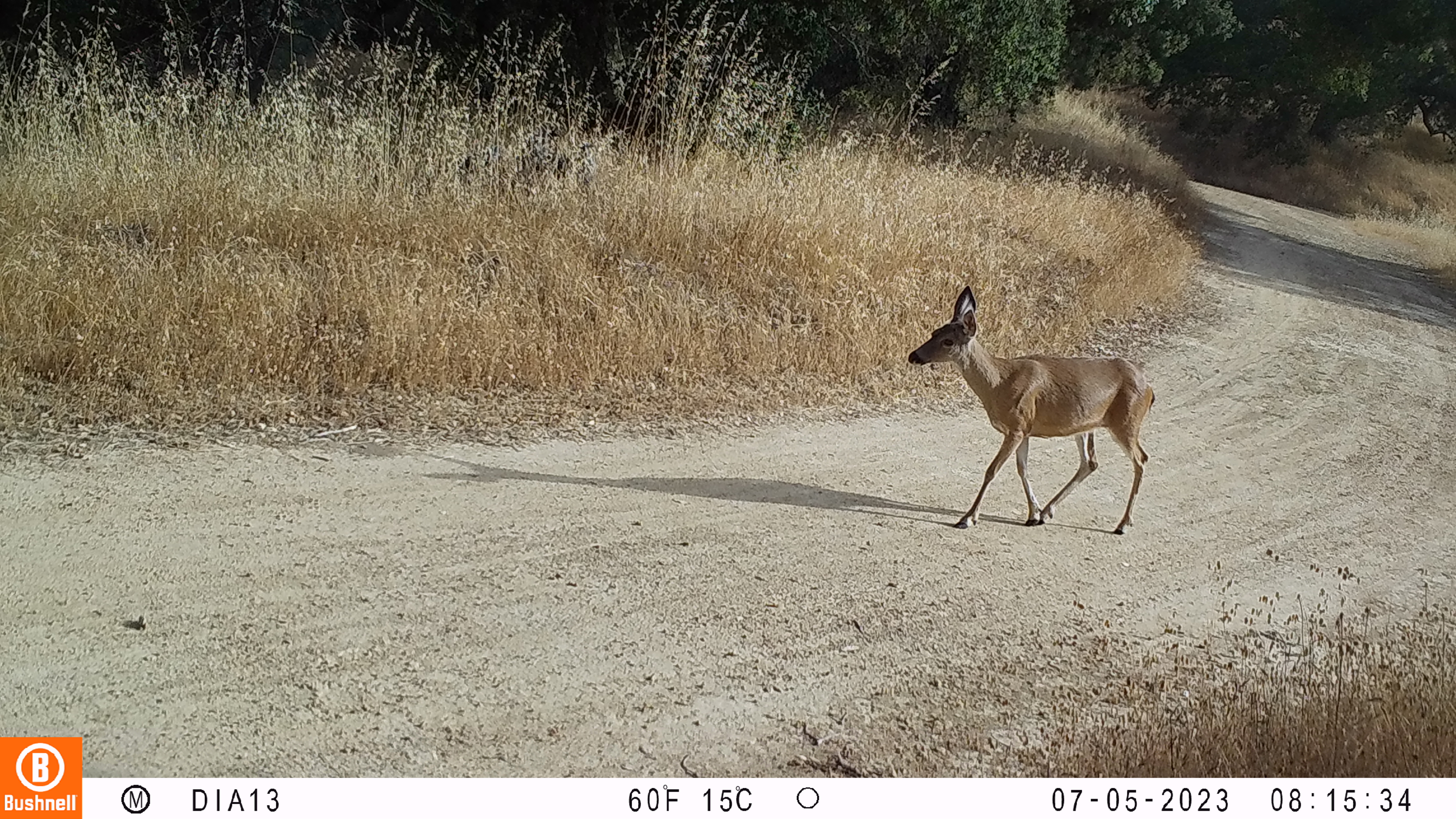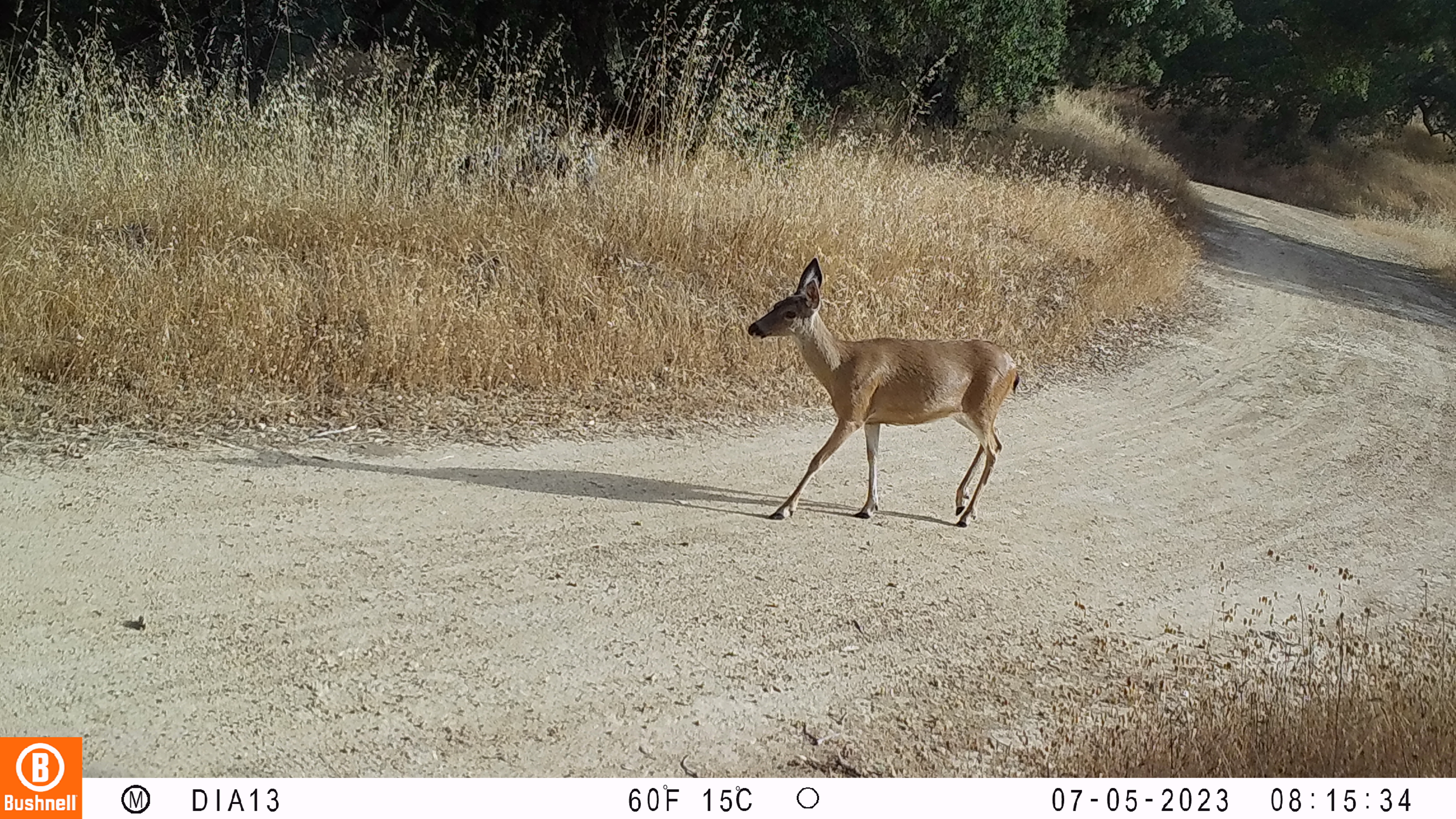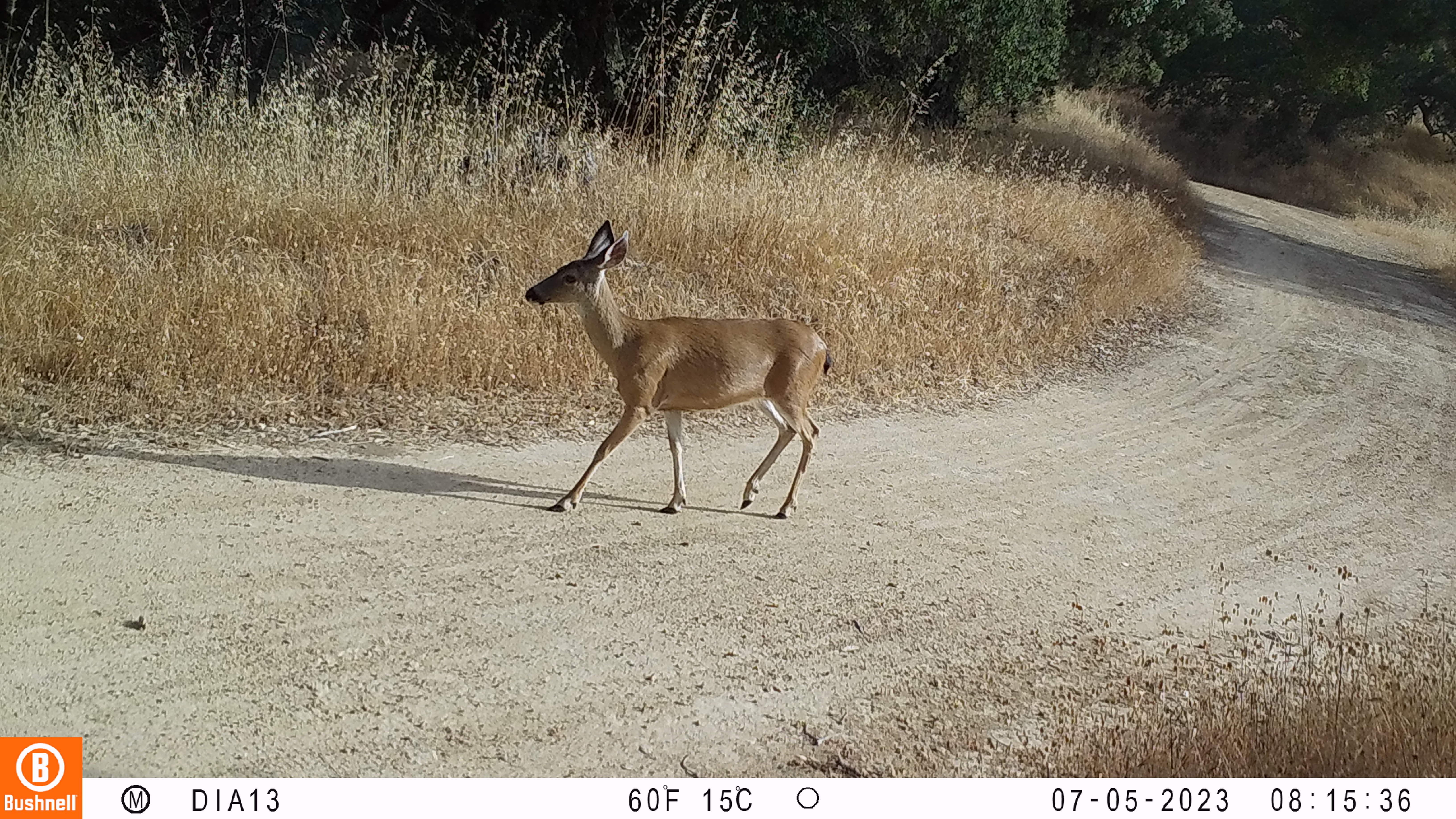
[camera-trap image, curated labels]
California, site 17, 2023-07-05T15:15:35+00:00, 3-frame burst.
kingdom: Animalia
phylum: Chordata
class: Mammalia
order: Artiodactyla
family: Cervidae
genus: Odocoileus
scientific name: Odocoileus hemionus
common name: mule deer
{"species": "mule deer (Odocoileus hemionus)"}